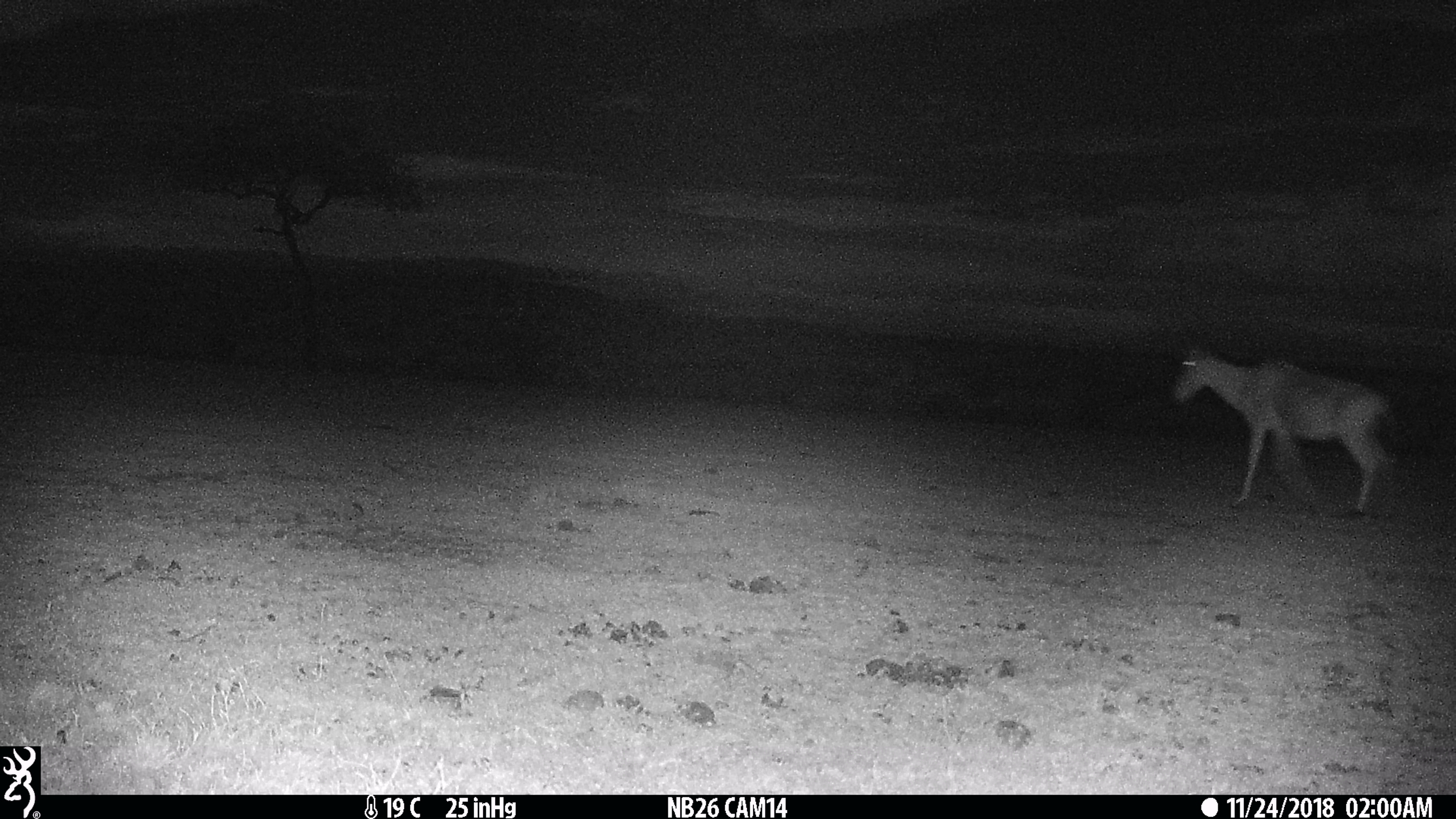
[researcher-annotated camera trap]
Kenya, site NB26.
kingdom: Animalia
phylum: Chordata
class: Mammalia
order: Artiodactyla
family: Bovidae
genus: Alcelaphus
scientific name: Alcelaphus buselaphus cokii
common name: coke's hartebeest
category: hartebeest cokes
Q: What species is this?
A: Hartebeest cokes (coke's hartebeest) (Alcelaphus buselaphus cokii).